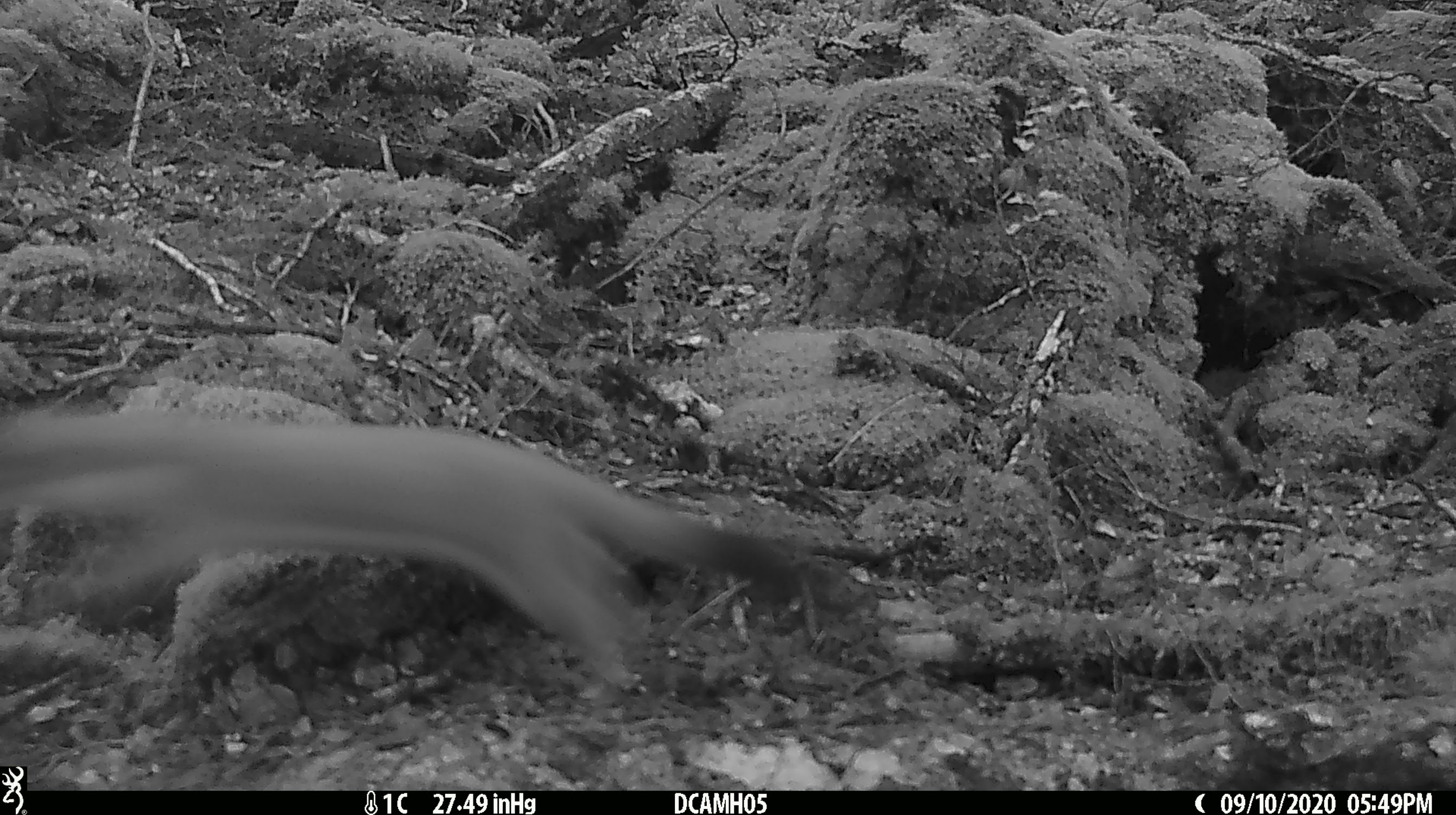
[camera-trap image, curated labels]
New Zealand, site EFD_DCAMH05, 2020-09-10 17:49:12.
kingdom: Animalia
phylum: Chordata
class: Mammalia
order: Carnivora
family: Mustelidae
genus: Mustela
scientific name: Mustela erminea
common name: stoat